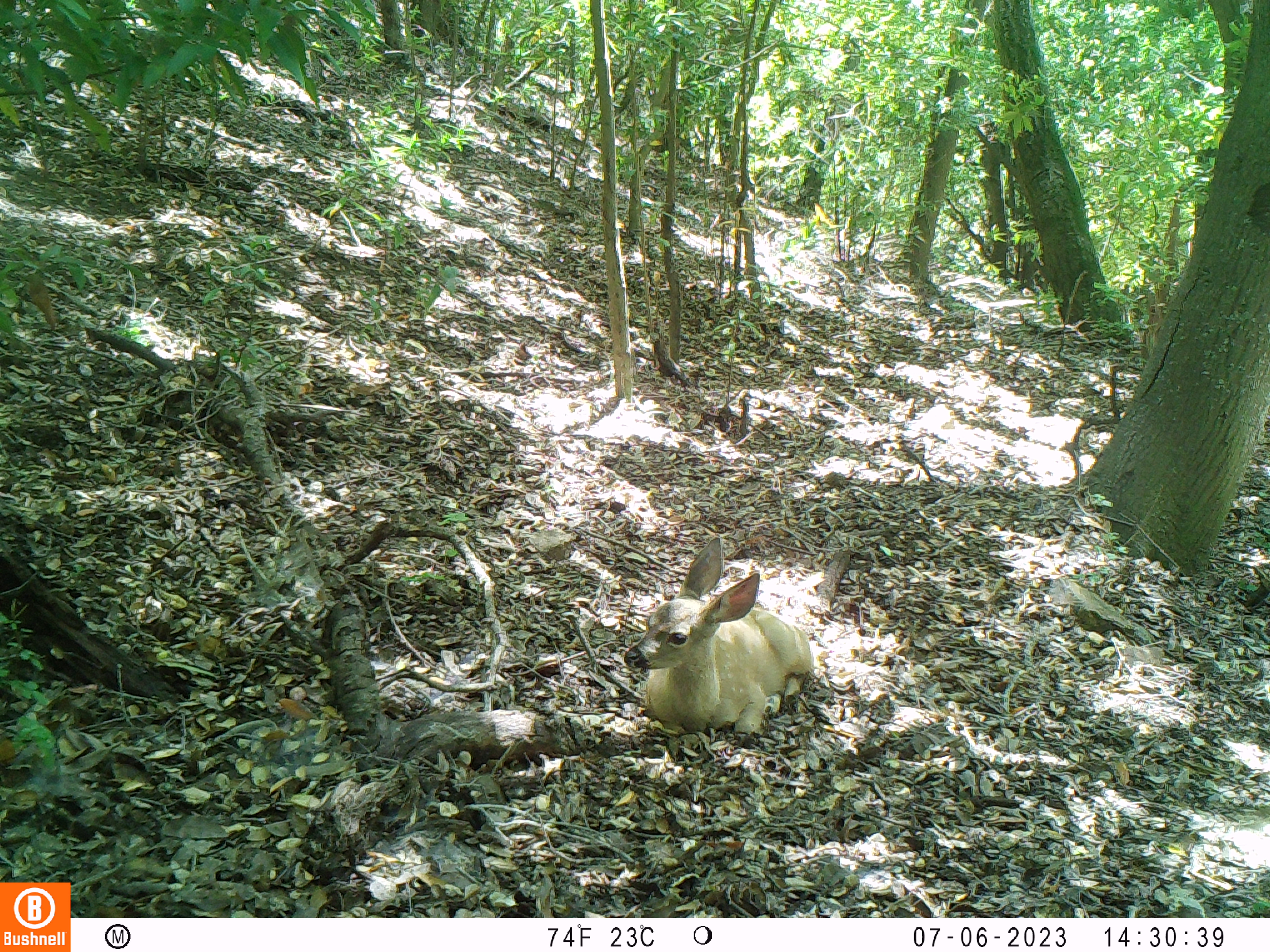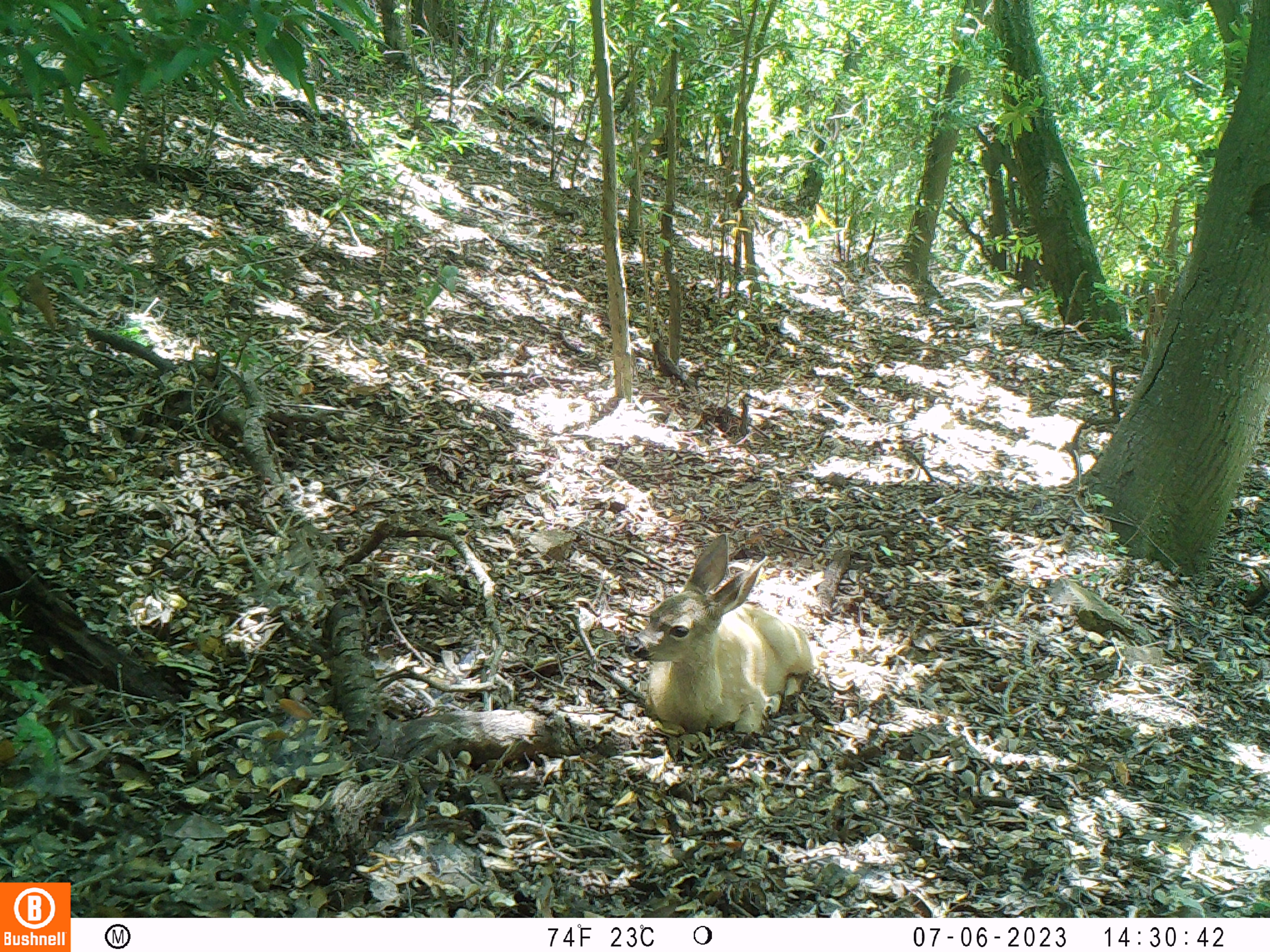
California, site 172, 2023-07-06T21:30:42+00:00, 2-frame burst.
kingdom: Animalia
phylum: Chordata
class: Mammalia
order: Artiodactyla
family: Cervidae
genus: Odocoileus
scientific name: Odocoileus hemionus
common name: mule deer